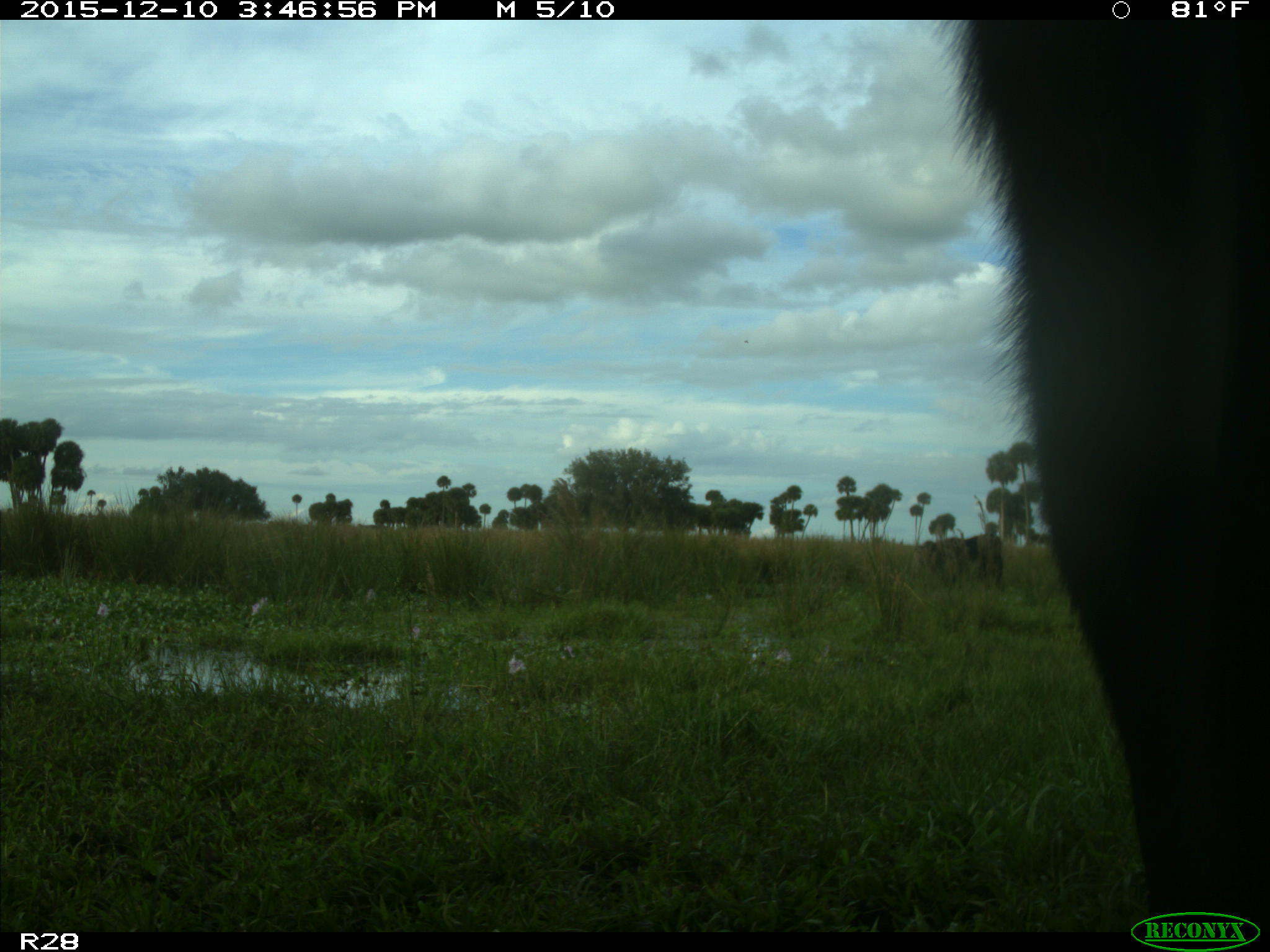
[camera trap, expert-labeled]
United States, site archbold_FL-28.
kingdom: Animalia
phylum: Chordata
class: Mammalia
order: Artiodactyla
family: Bovidae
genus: Bos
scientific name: Bos taurus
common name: domestic cow